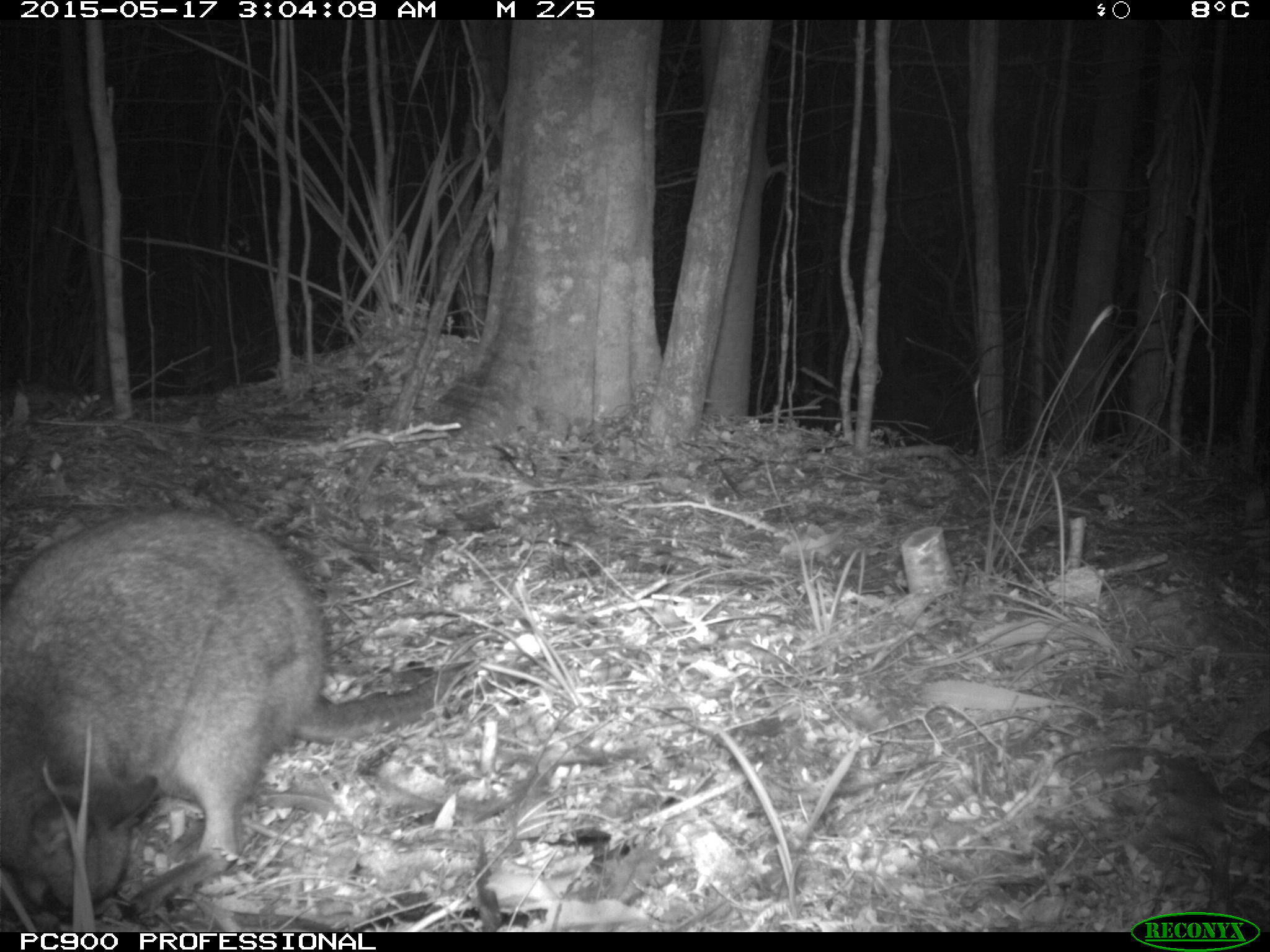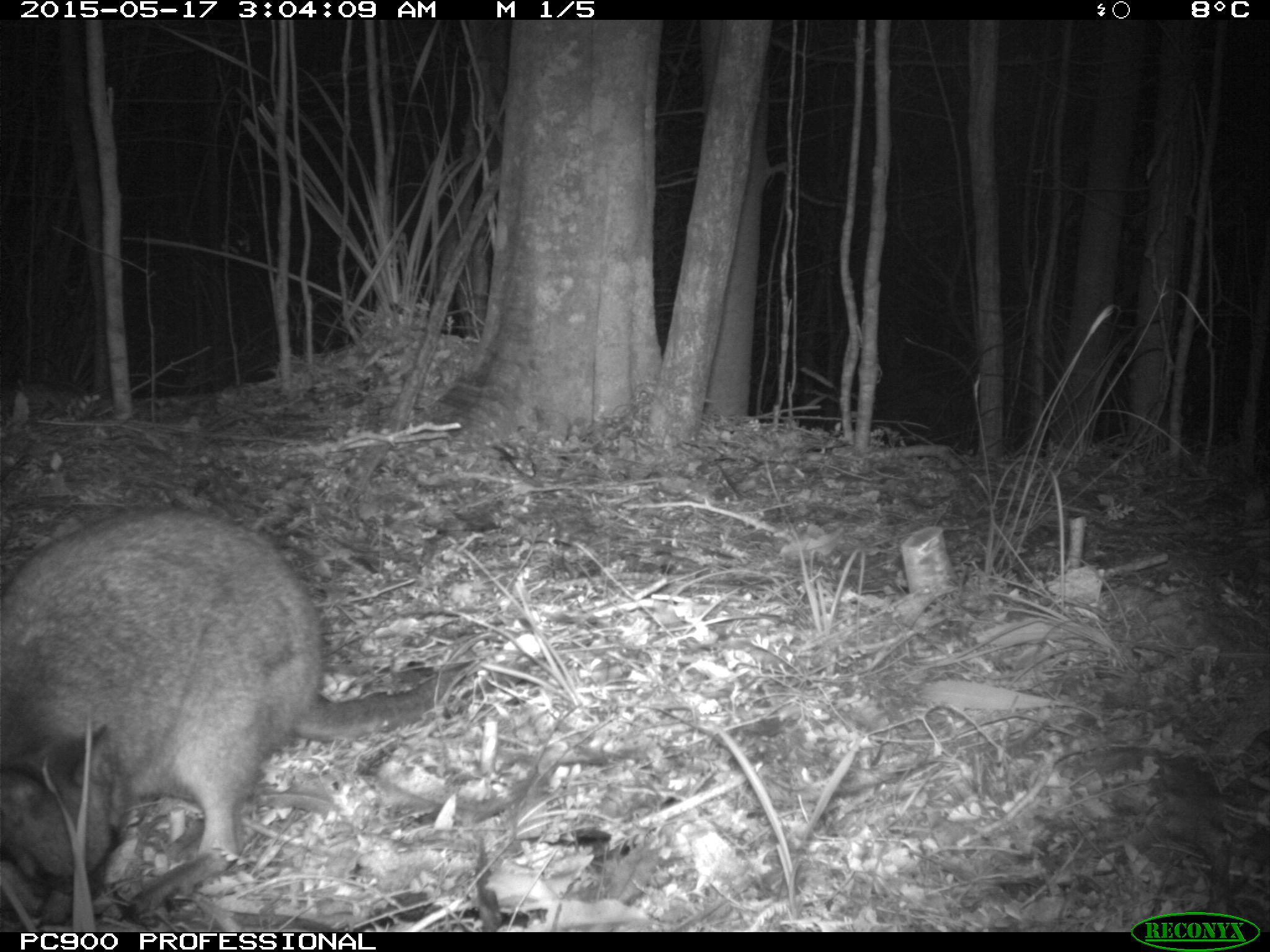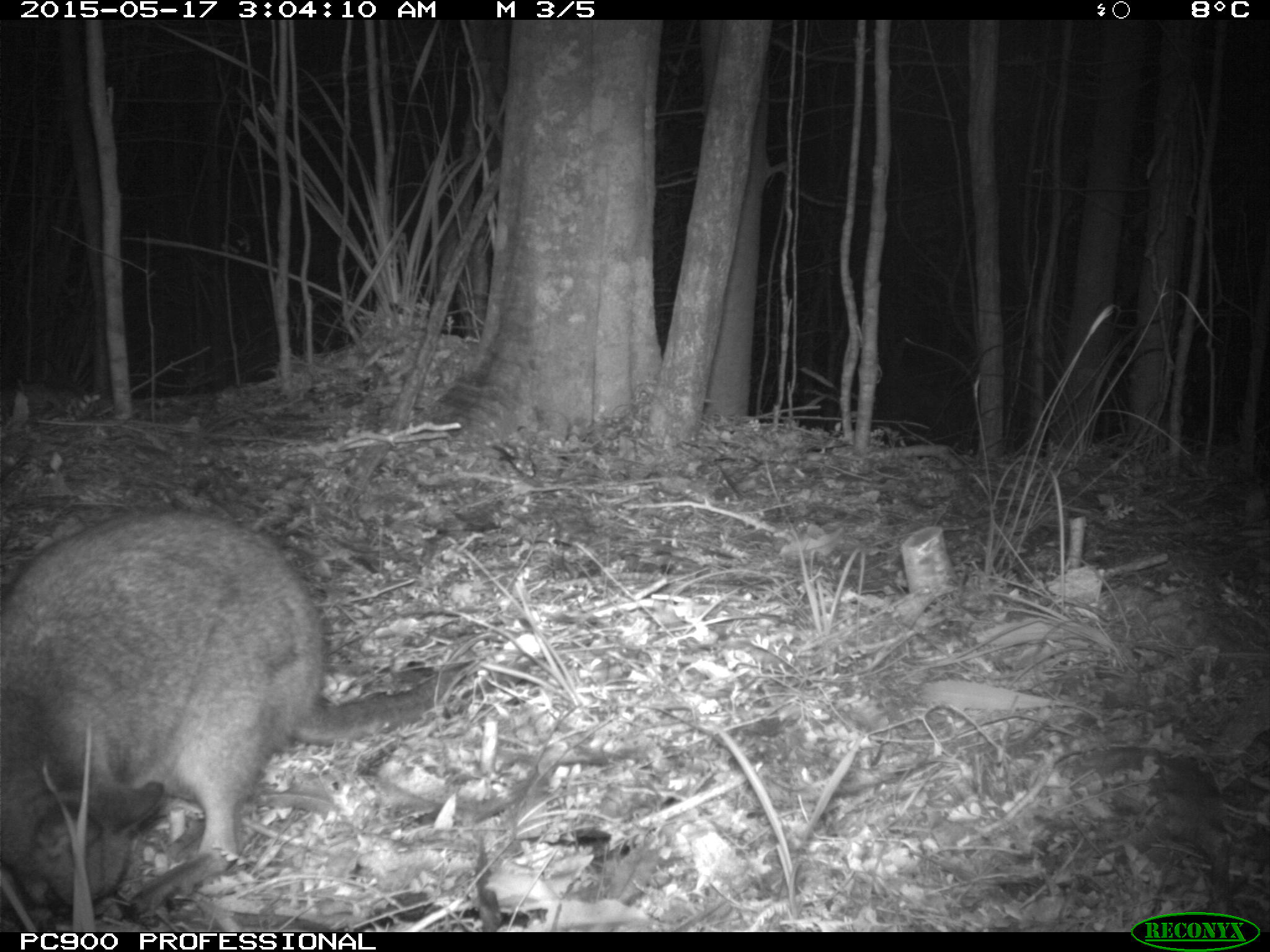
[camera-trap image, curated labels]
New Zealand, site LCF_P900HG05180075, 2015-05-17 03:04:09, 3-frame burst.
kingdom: Animalia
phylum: Chordata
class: Mammalia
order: Diprotodontia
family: Macropodidae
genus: Notamacropus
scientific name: Notamacropus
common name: wallaby